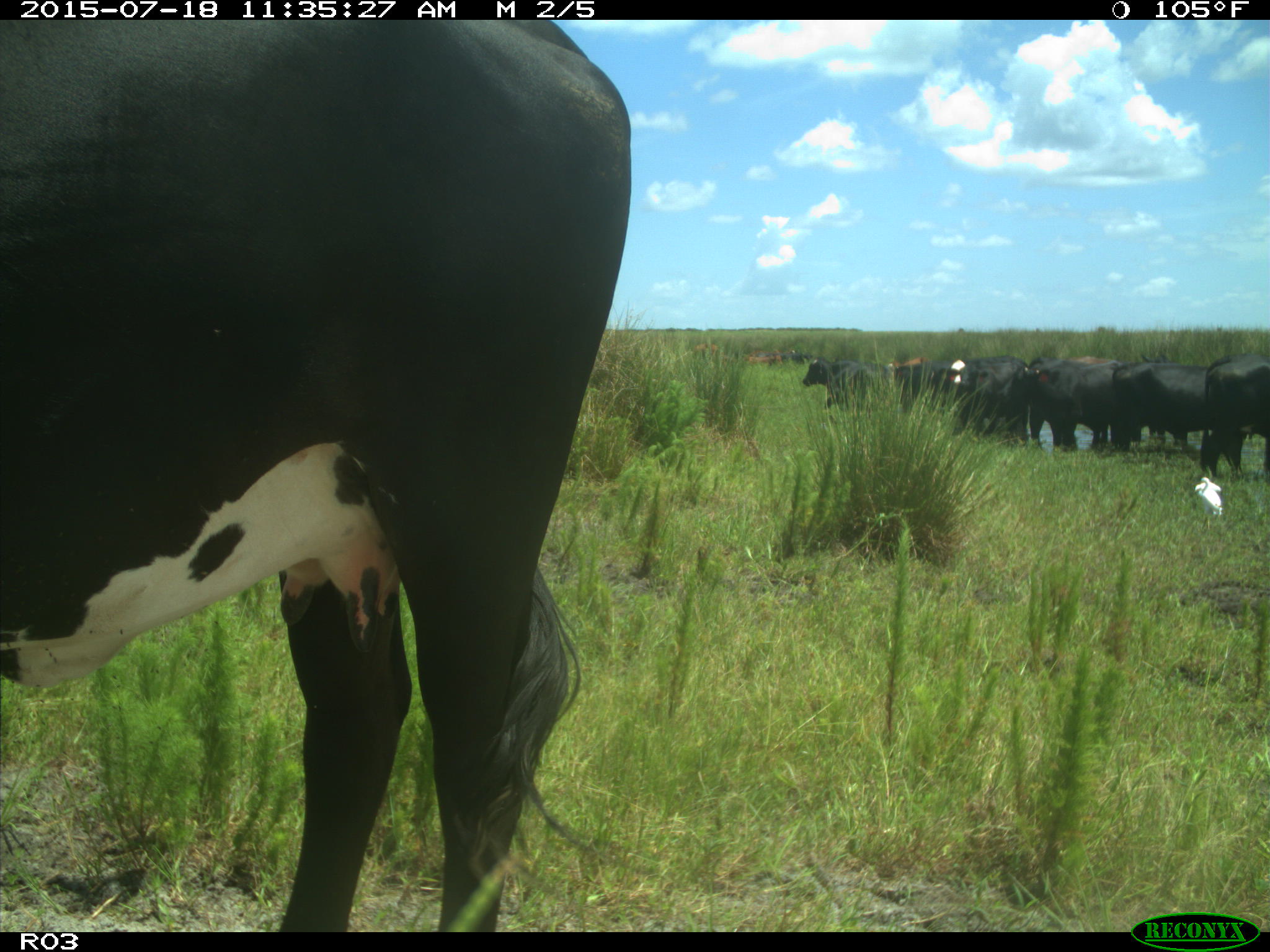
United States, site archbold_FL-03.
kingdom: Animalia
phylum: Chordata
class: Mammalia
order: Artiodactyla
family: Bovidae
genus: Bos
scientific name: Bos taurus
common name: domestic cow